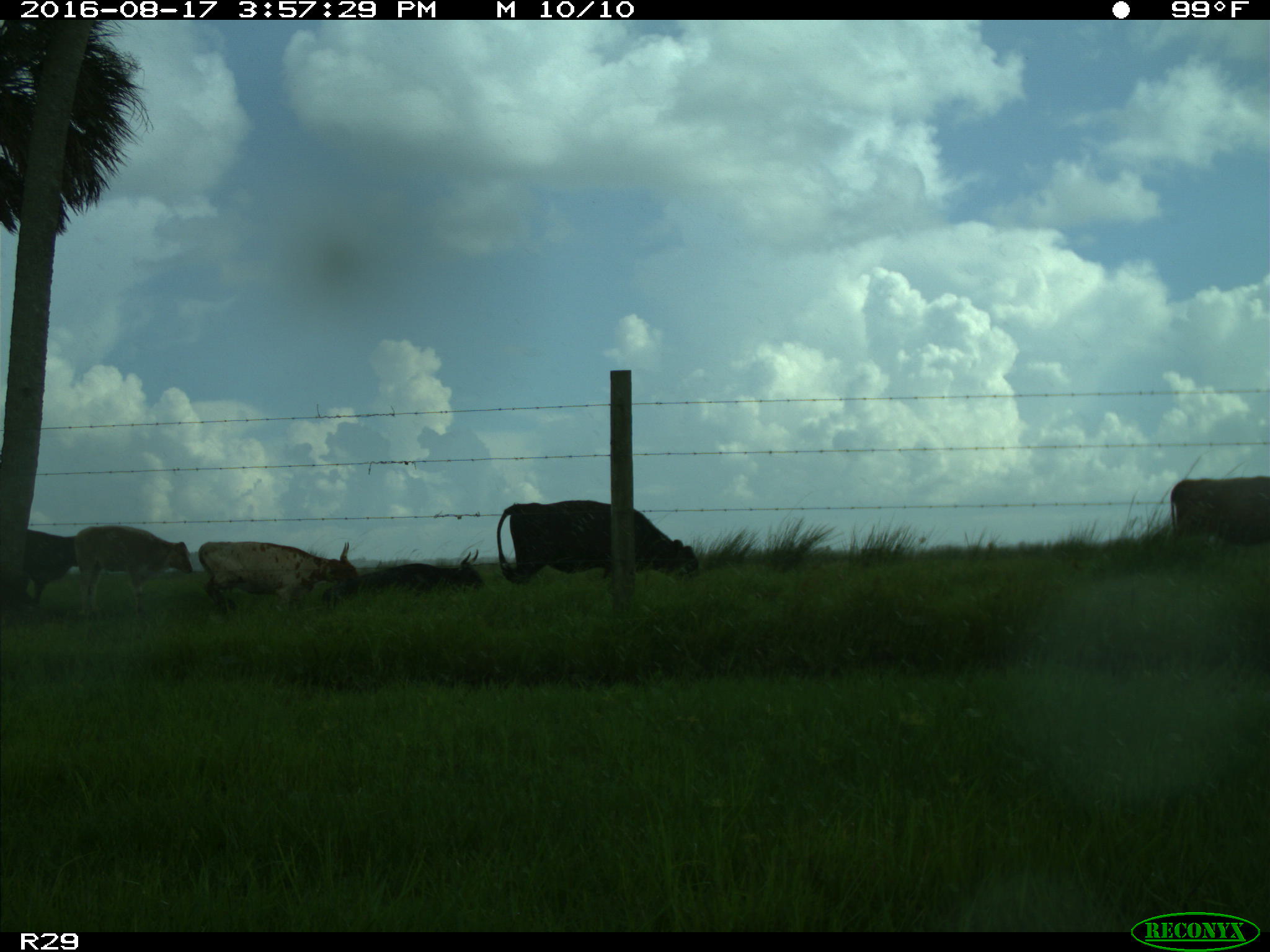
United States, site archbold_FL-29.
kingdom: Animalia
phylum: Chordata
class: Mammalia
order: Artiodactyla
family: Bovidae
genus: Bos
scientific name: Bos taurus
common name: domestic cow